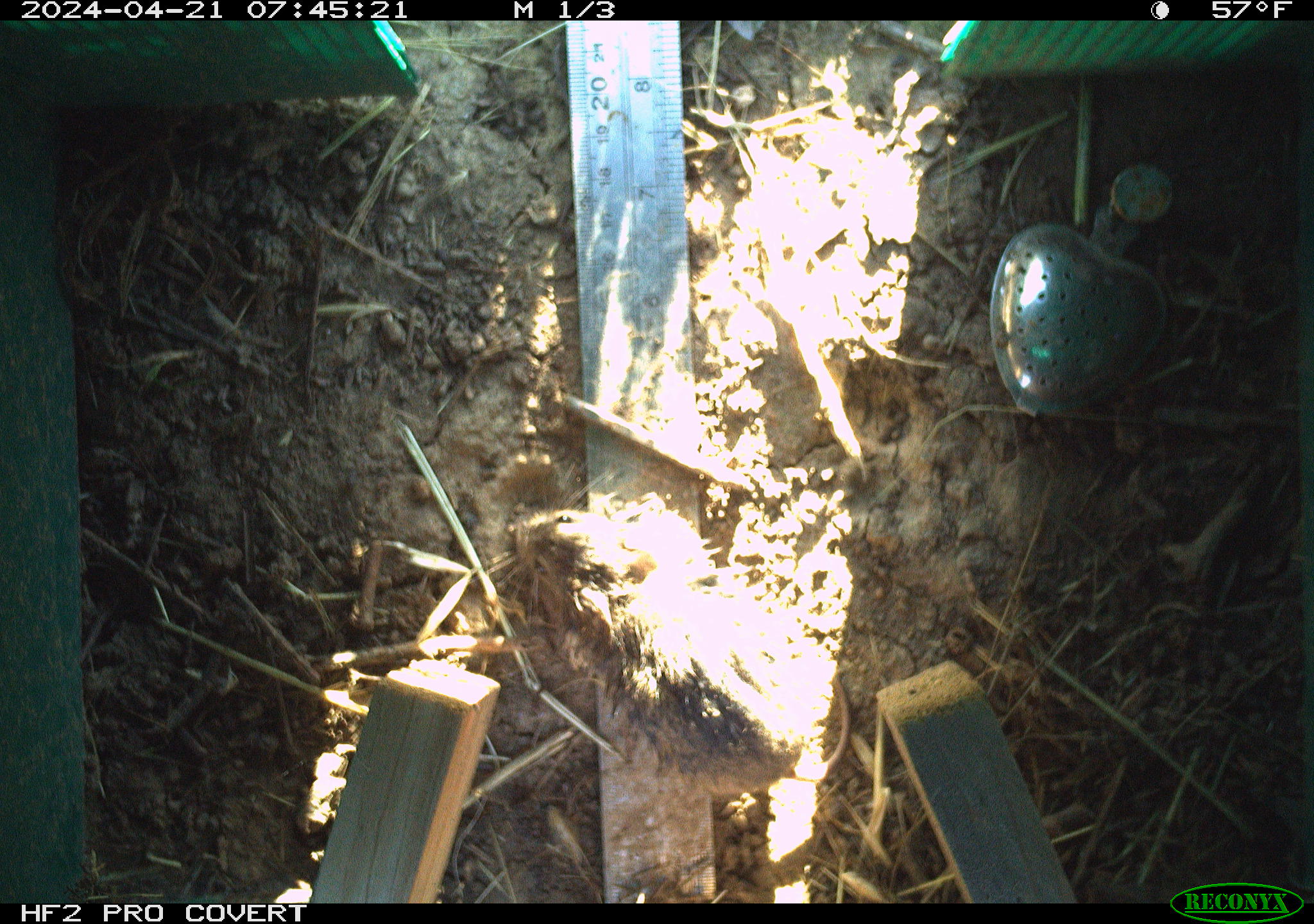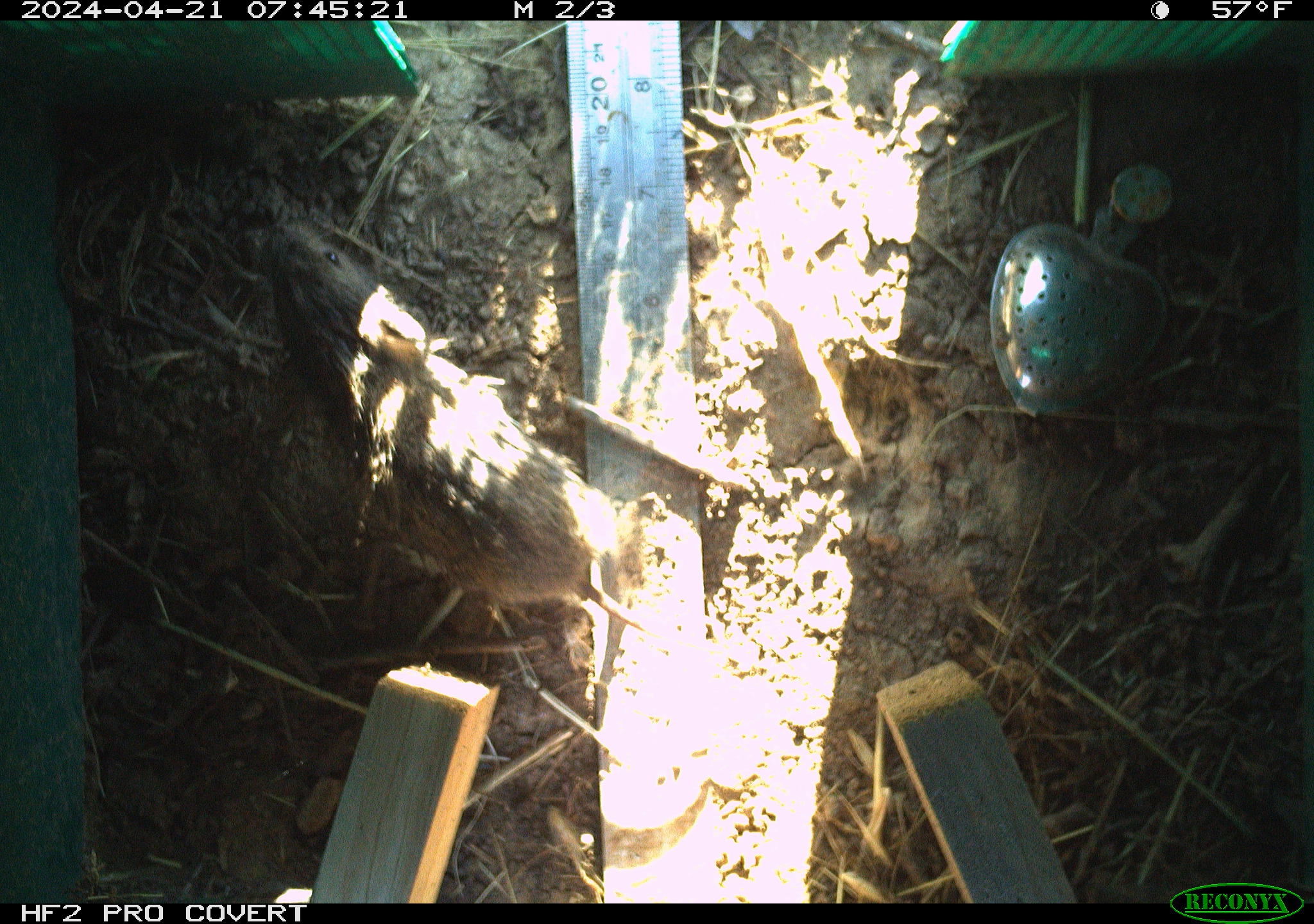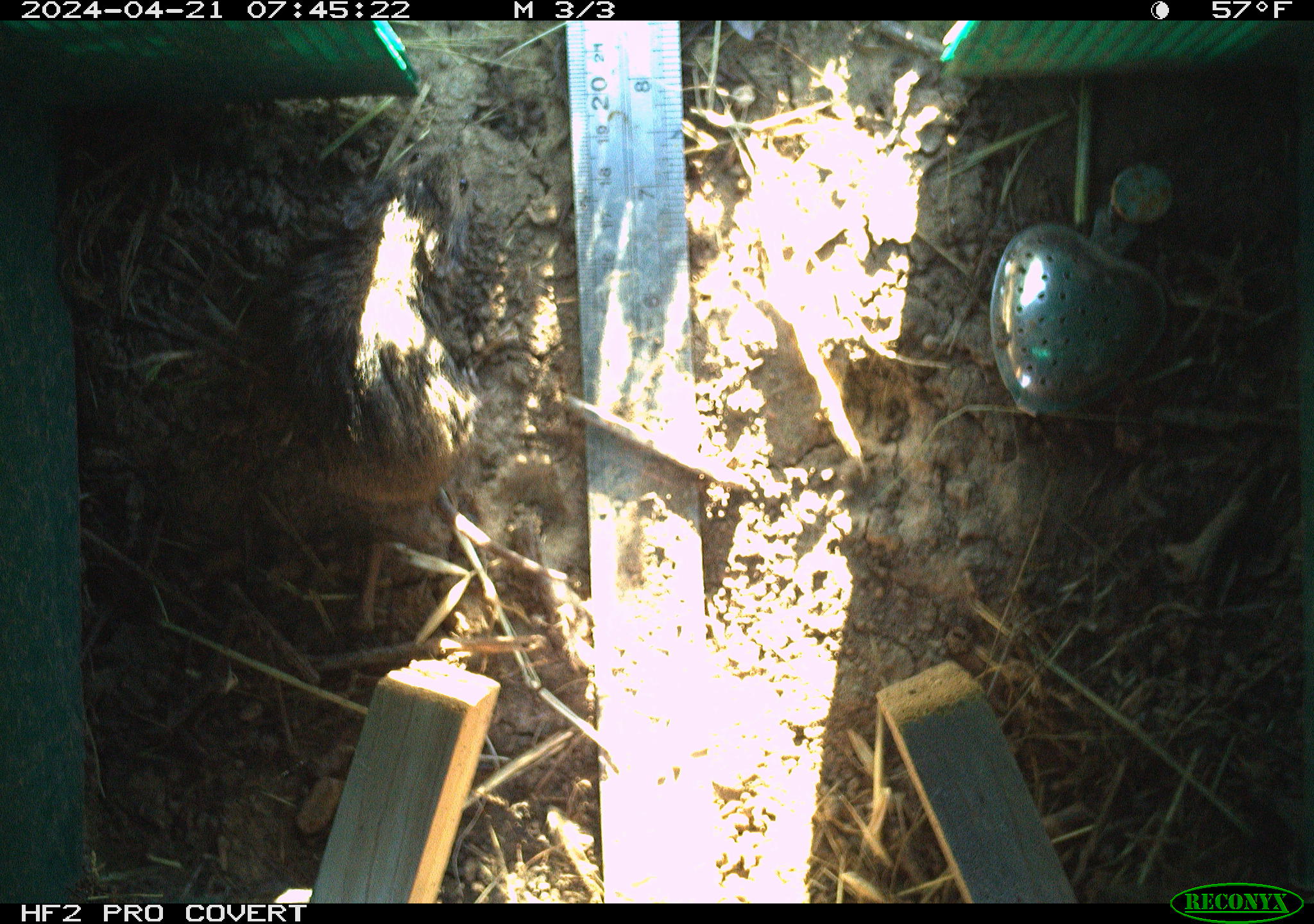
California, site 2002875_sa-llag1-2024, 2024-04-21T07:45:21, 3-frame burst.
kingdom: Animalia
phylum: Chordata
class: Mammalia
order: Rodentia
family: Cricetidae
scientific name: Arvicolinae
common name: voles, lemmings, and muskrats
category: arvicolinae subfamily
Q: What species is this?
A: Arvicolinae subfamily (voles, lemmings, and muskrats) (Arvicolinae).